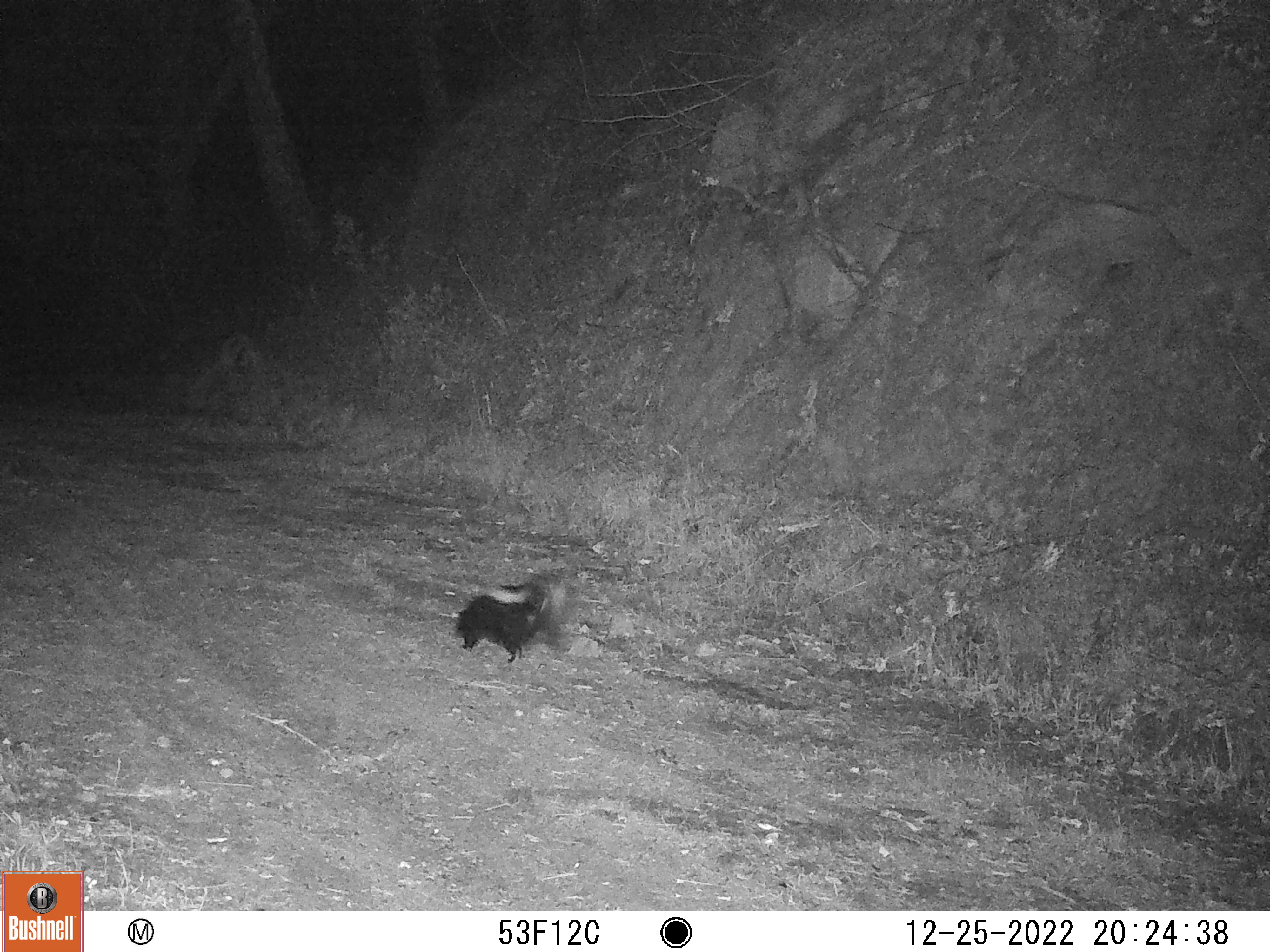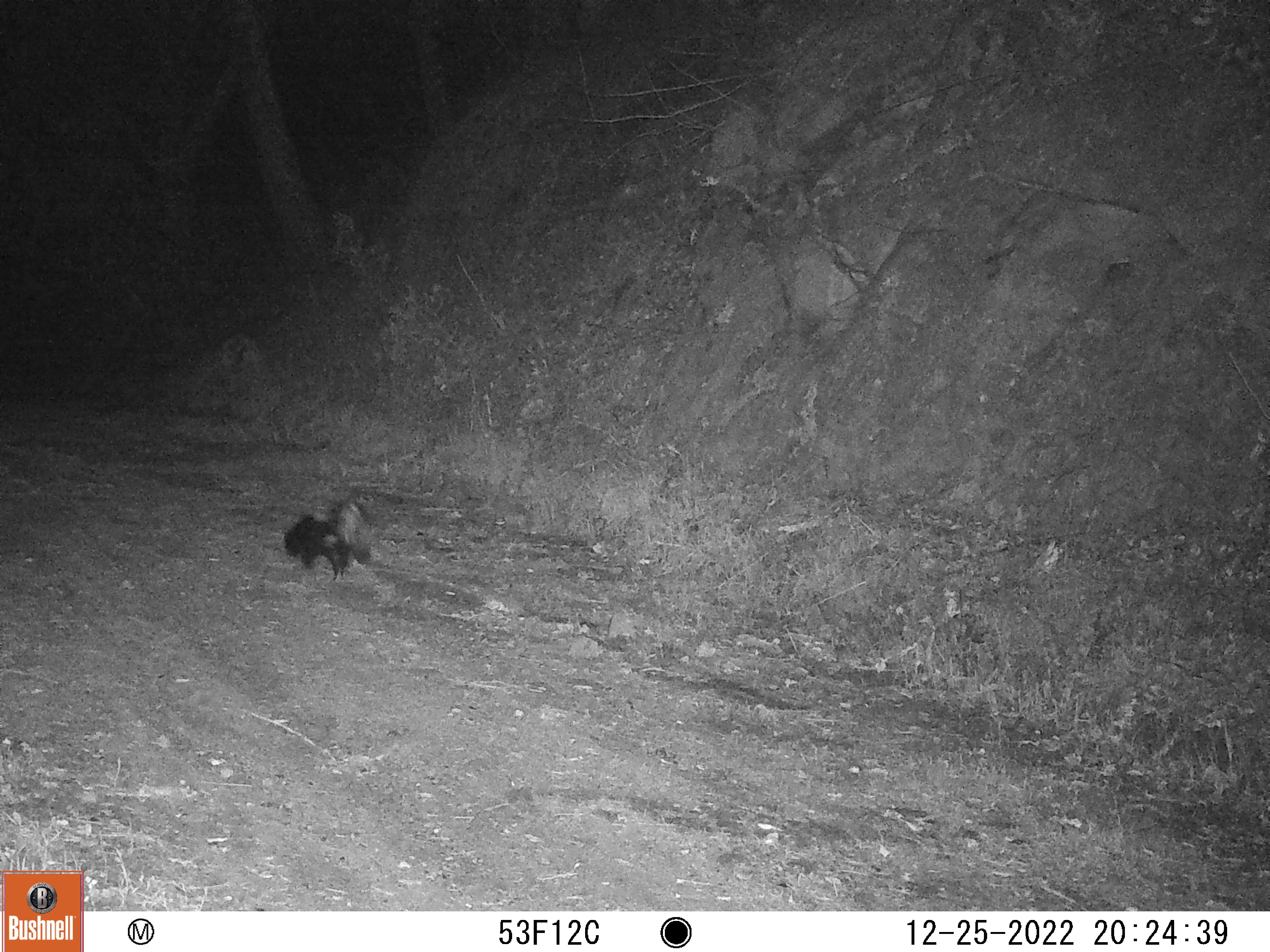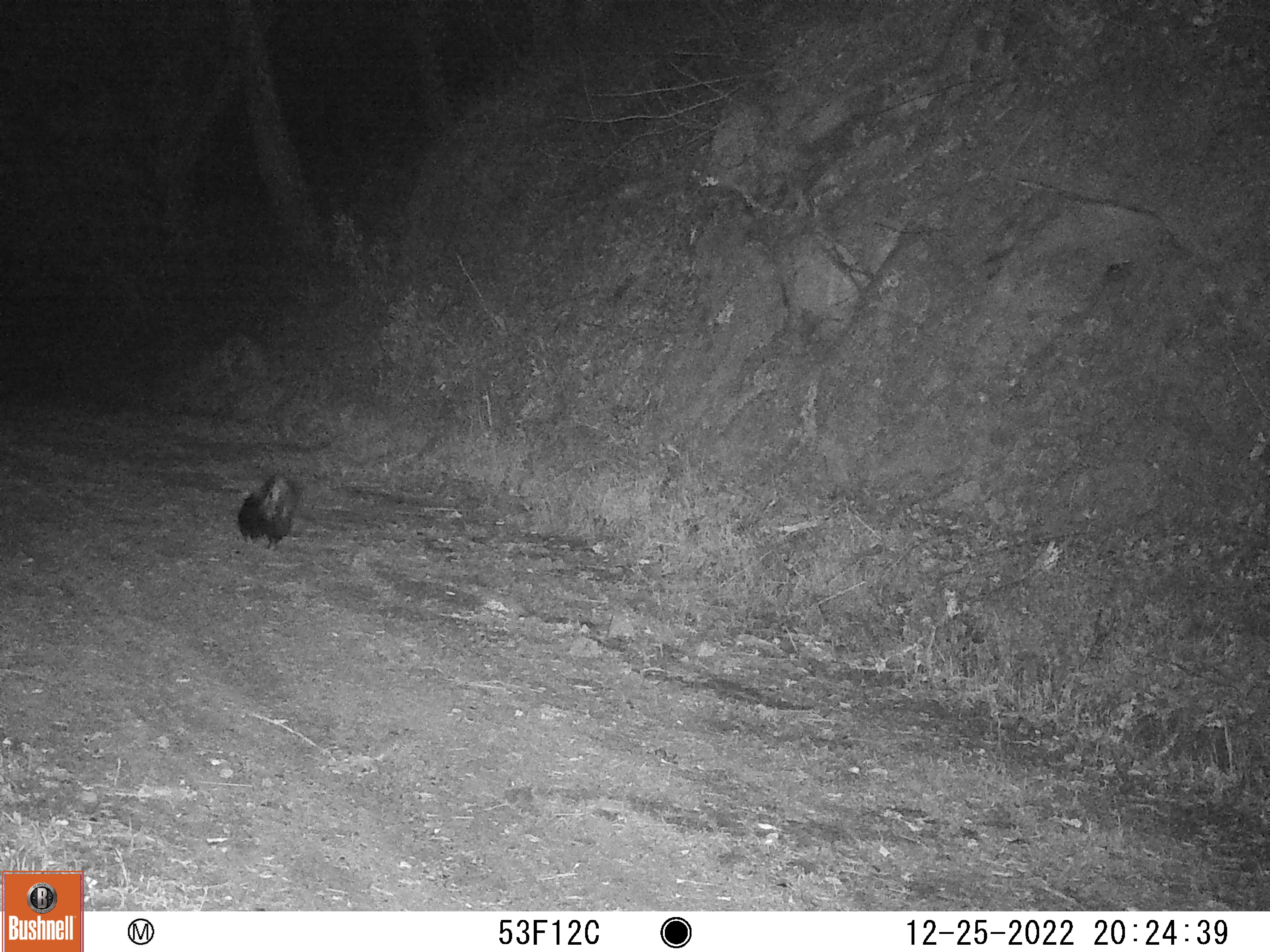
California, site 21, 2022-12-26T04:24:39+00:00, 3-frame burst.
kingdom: Animalia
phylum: Chordata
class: Mammalia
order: Carnivora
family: Mephitidae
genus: Mephitis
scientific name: Mephitis mephitis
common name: striped skunk